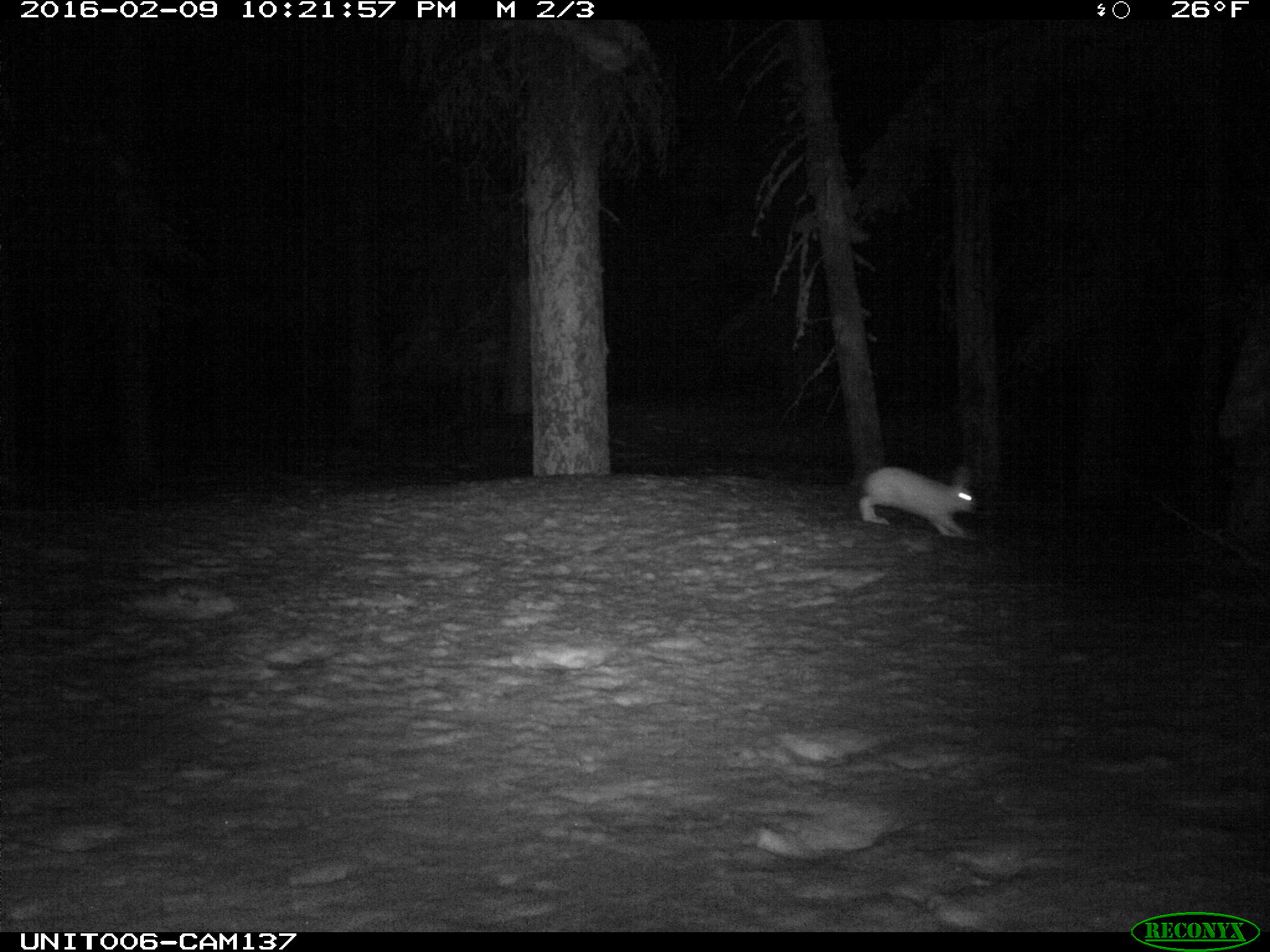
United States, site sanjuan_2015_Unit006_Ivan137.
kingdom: Animalia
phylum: Chordata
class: Mammalia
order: Lagomorpha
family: Leporidae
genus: Lepus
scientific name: Lepus americanus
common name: snowshoe hare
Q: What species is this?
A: Lepus americanus (snowshoe hare).